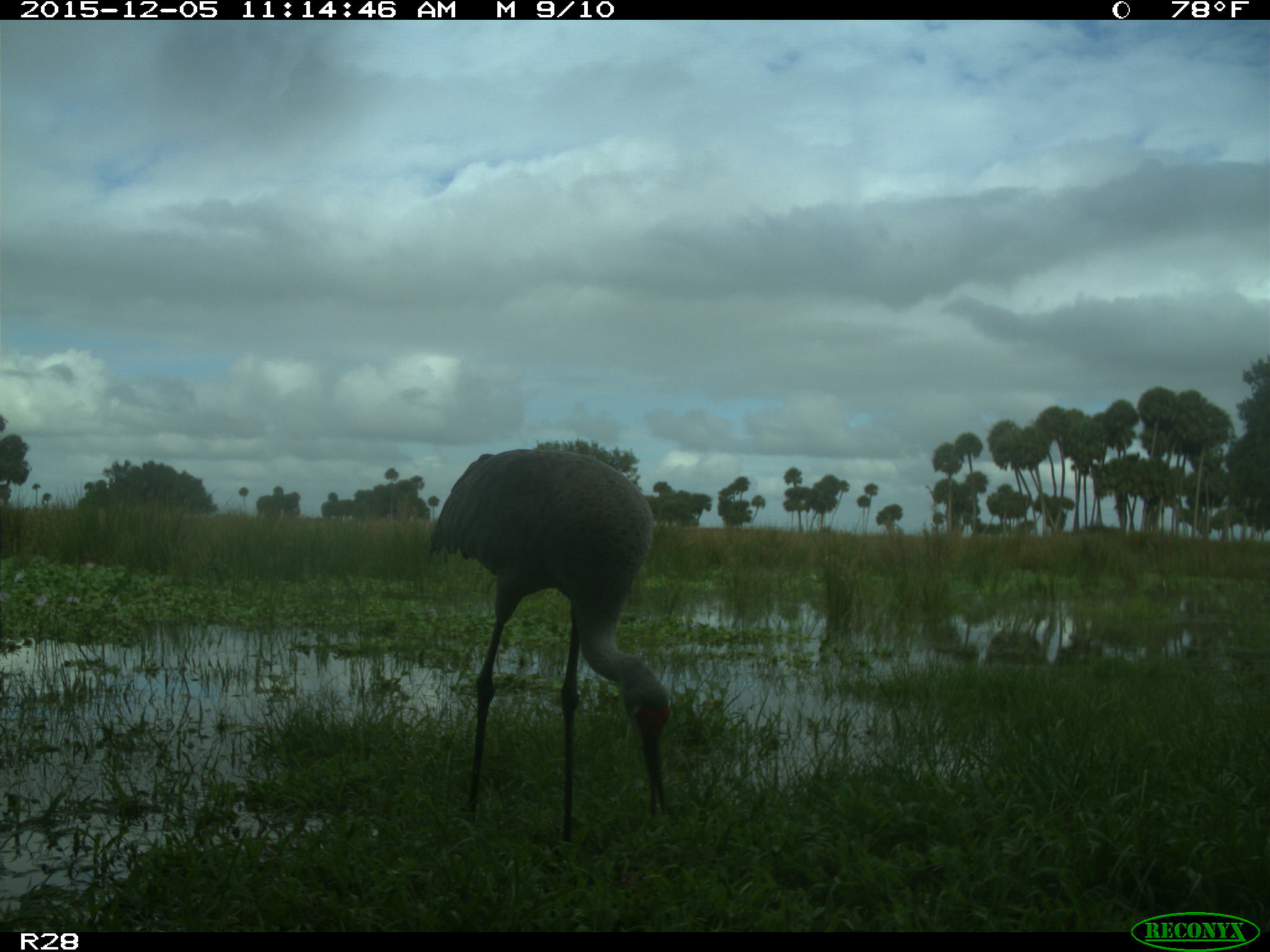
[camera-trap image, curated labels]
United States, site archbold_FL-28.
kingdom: Animalia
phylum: Chordata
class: Aves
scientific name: Aves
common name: birds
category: unidentified bird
Unidentified bird (birds) (Aves).